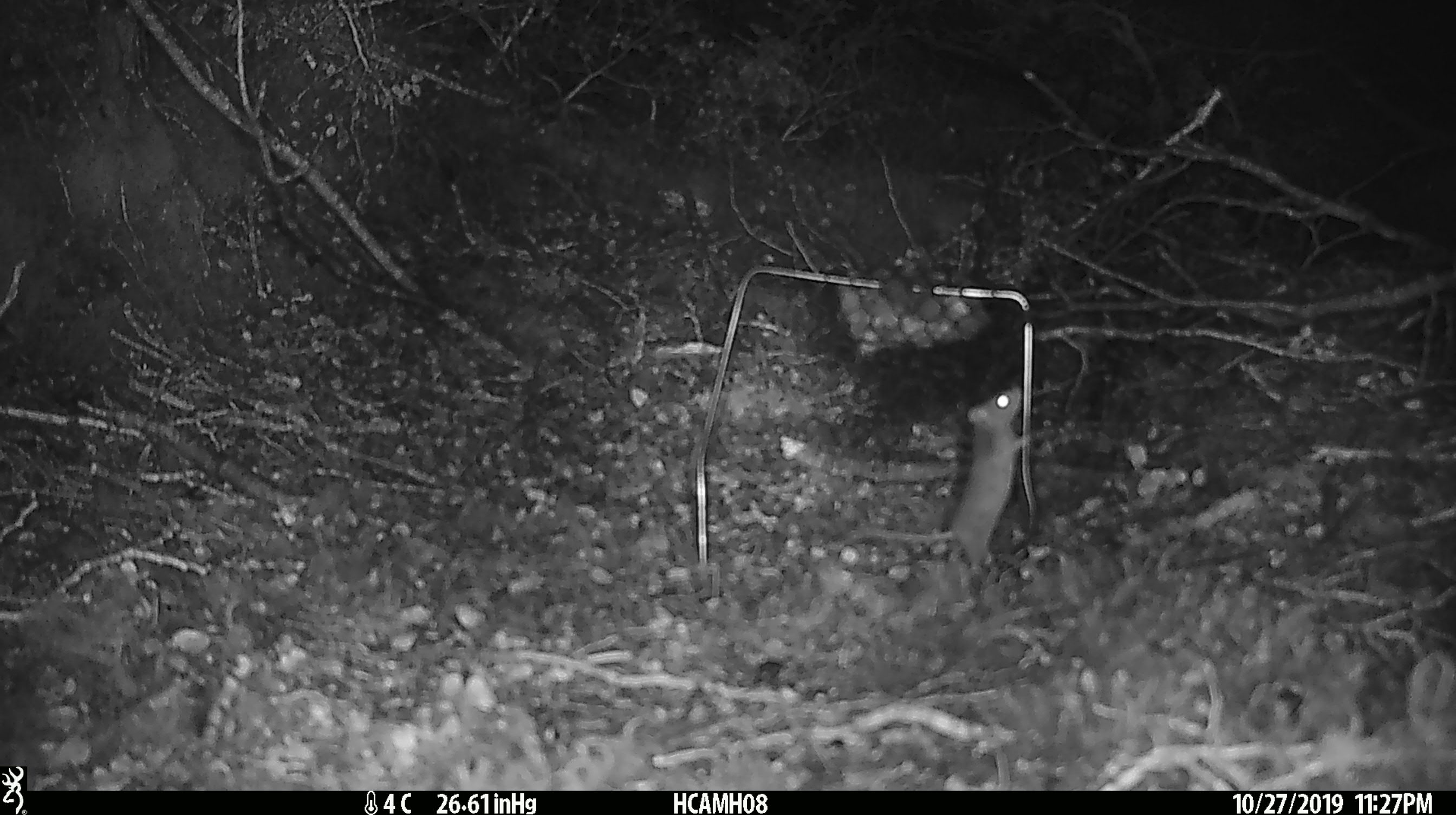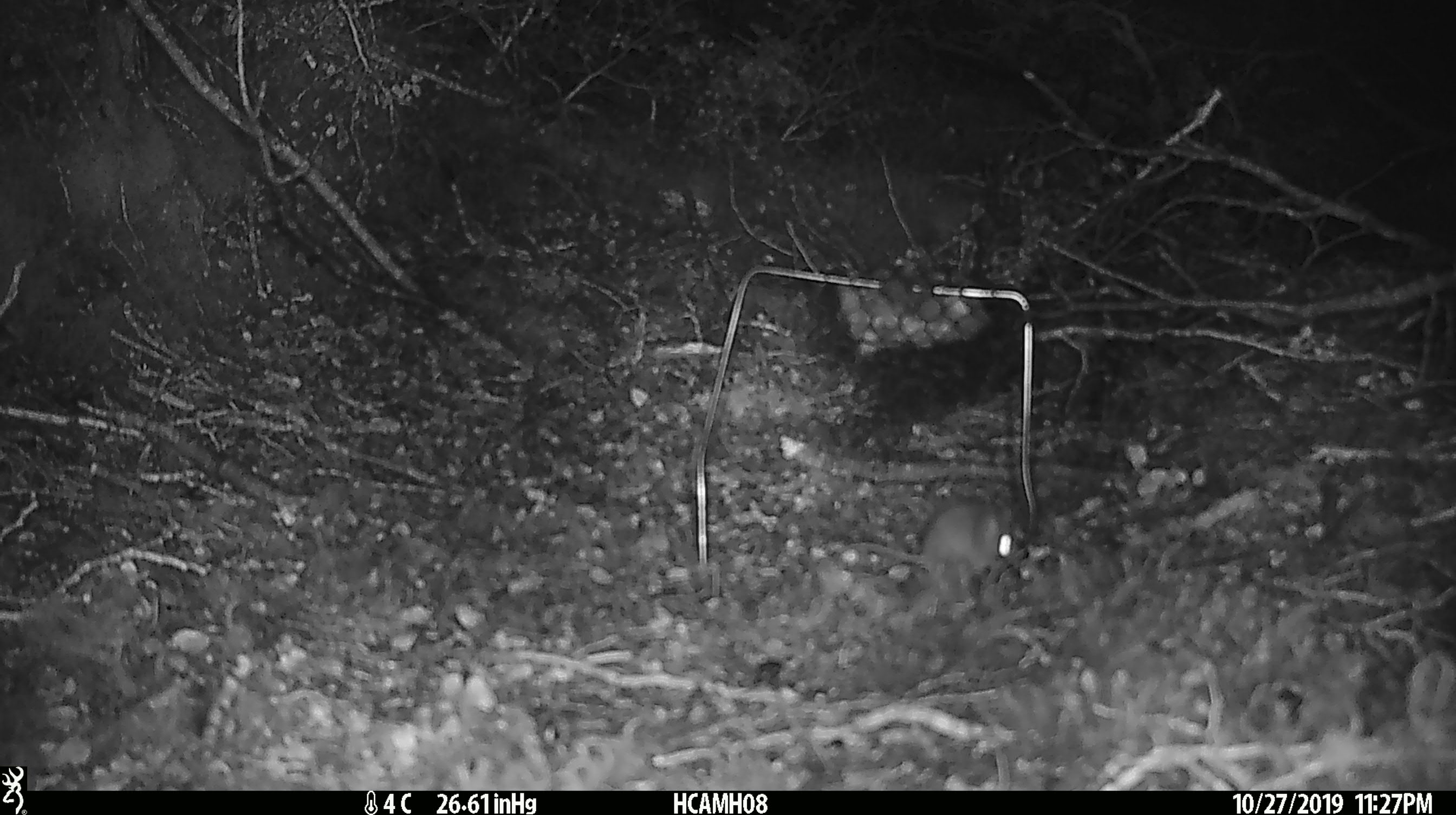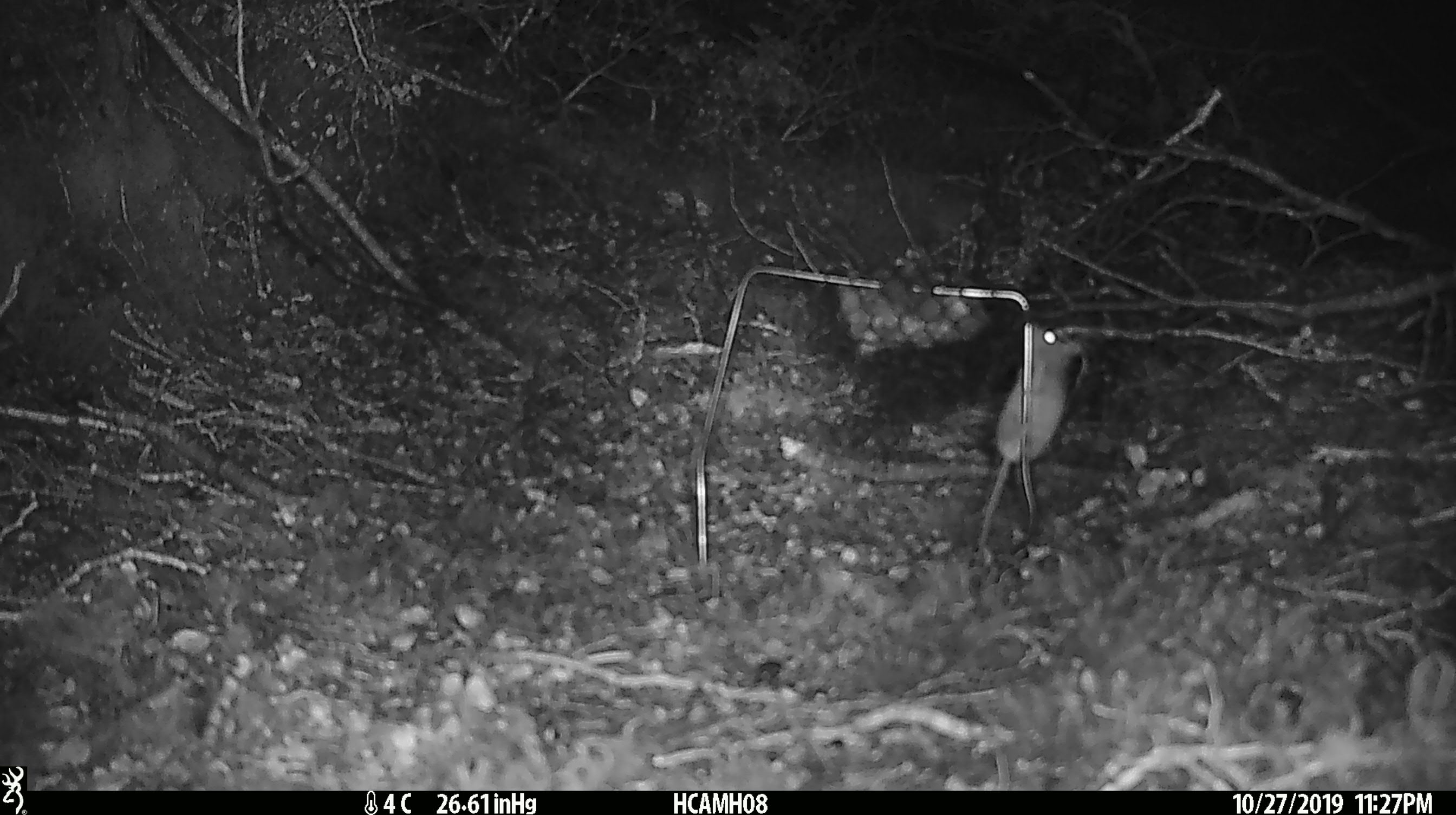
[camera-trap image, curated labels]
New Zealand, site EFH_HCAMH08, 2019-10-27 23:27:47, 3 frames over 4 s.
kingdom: Animalia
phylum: Chordata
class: Mammalia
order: Rodentia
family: Muridae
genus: Mus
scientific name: Mus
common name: mouse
Mouse (Mus).